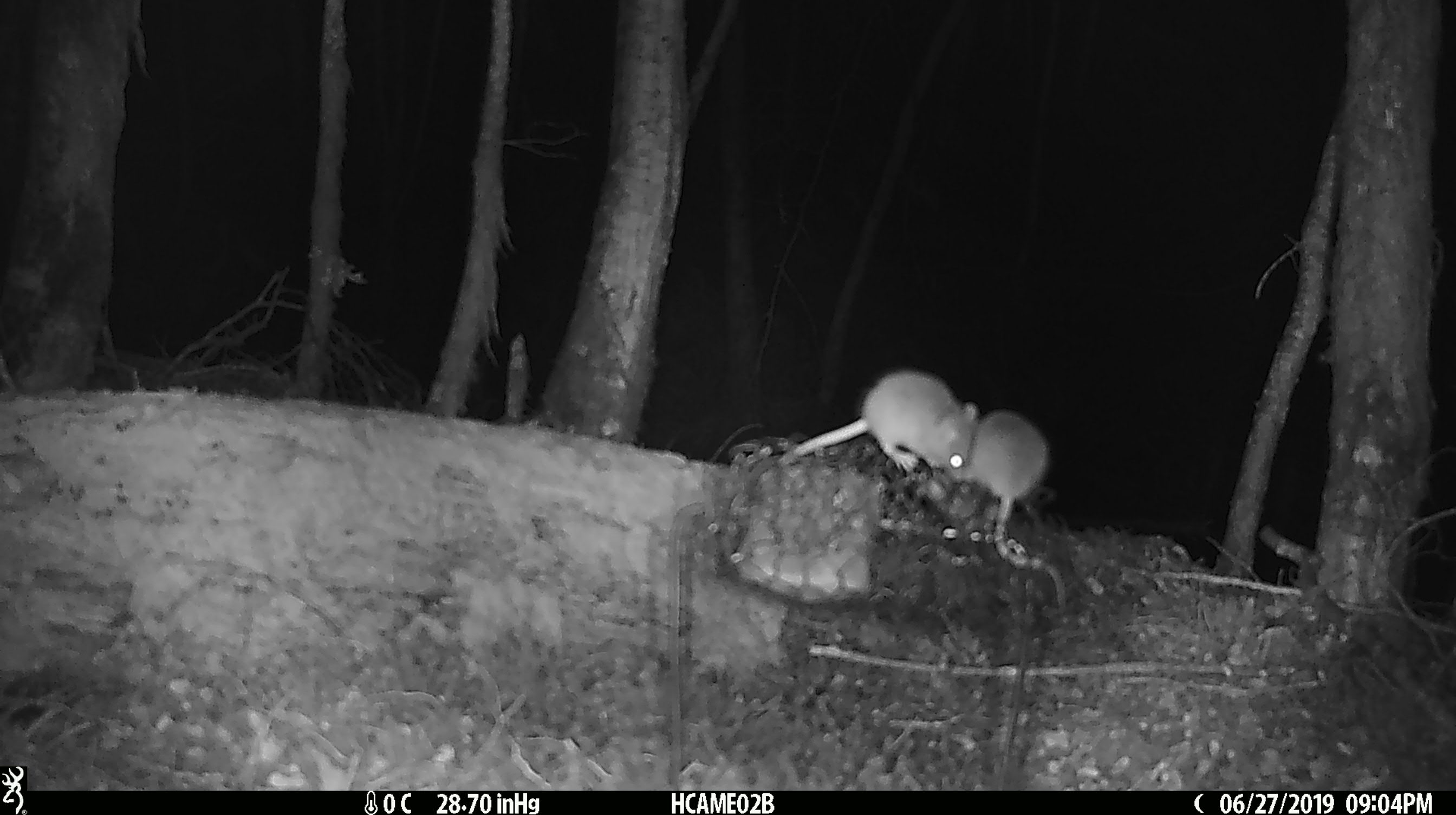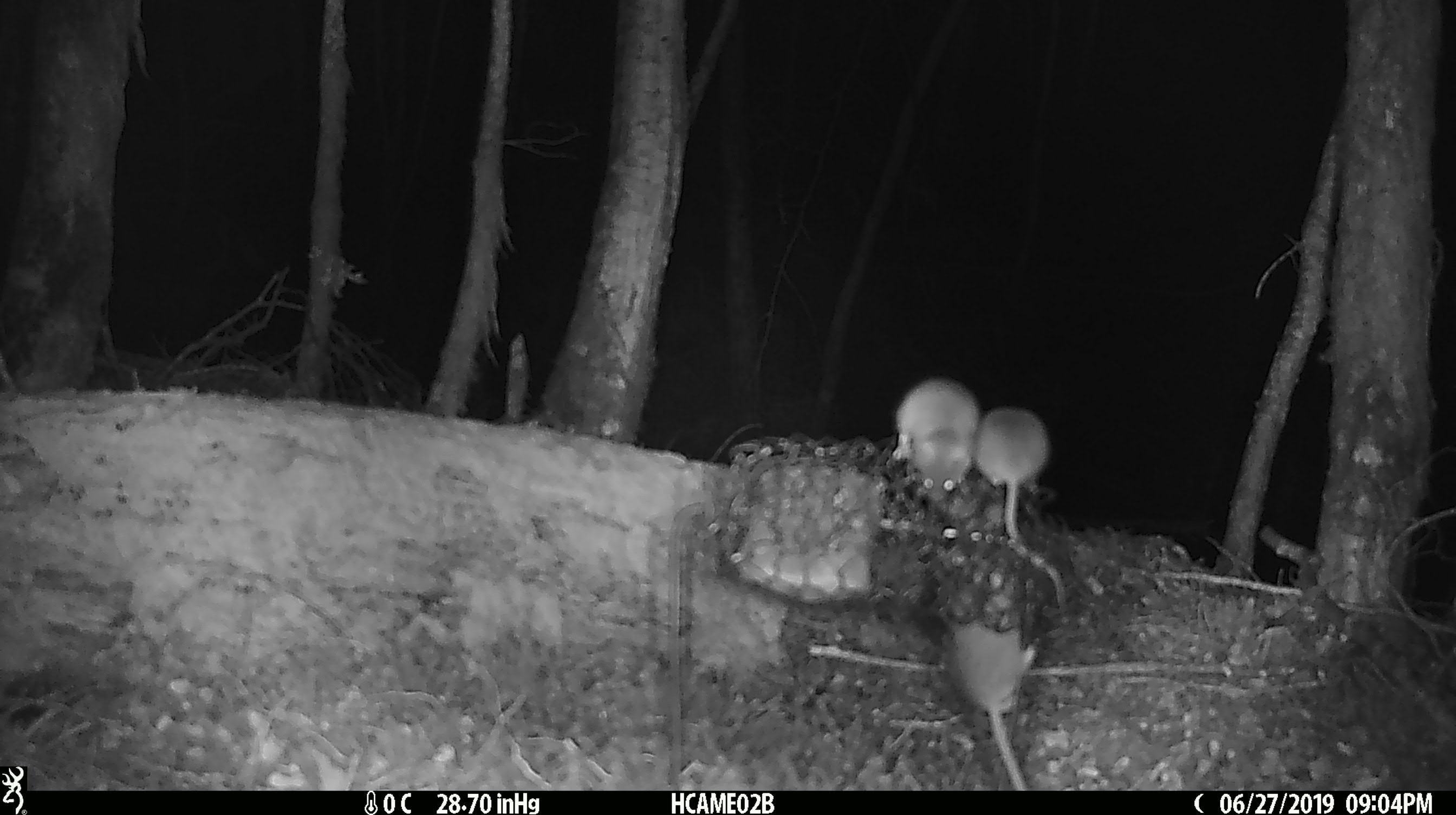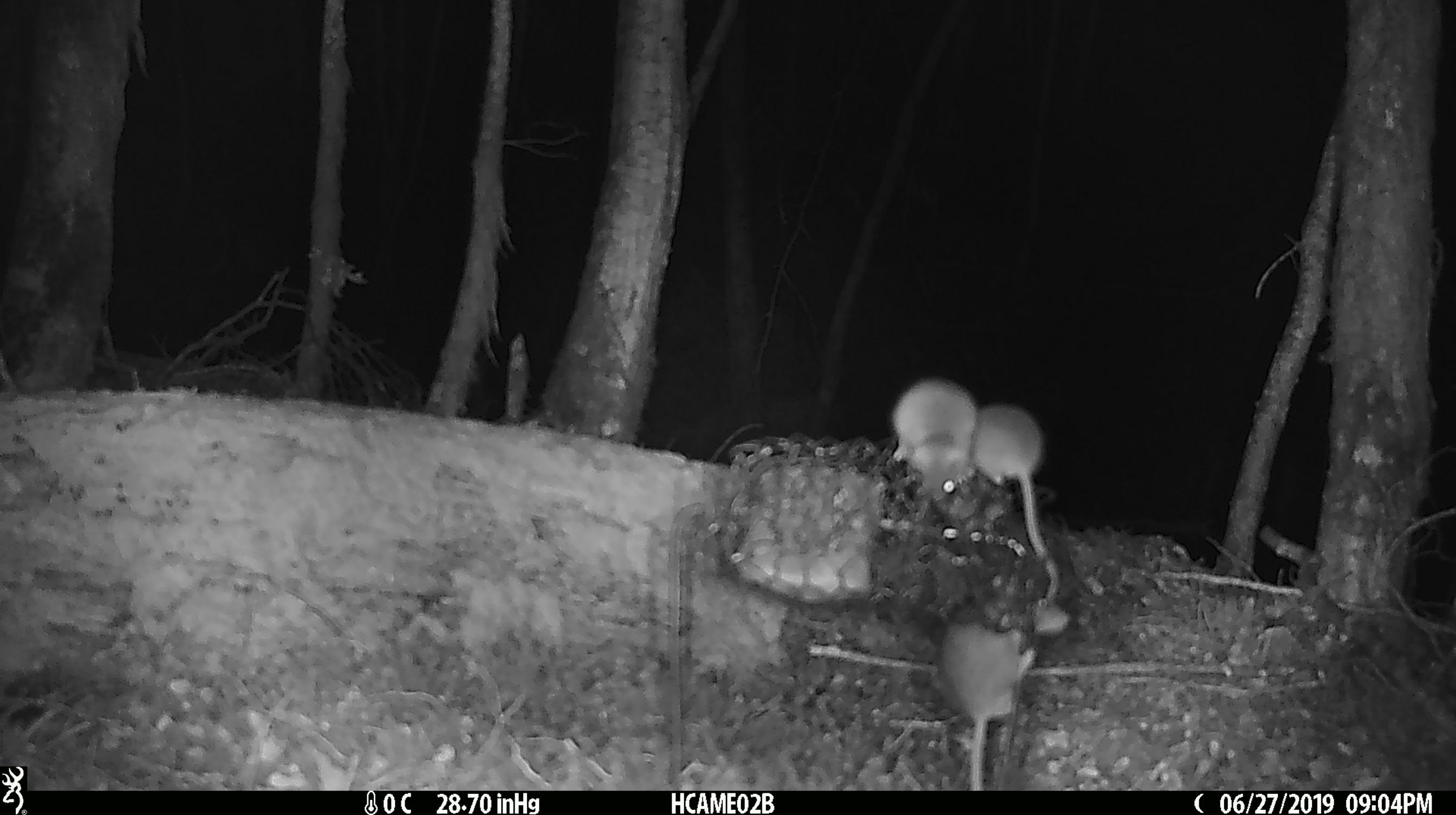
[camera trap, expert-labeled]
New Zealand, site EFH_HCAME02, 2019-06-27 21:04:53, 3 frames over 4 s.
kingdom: Animalia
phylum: Chordata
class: Mammalia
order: Rodentia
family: Muridae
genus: Mus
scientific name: Mus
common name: mouse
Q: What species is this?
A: Mouse (Mus).